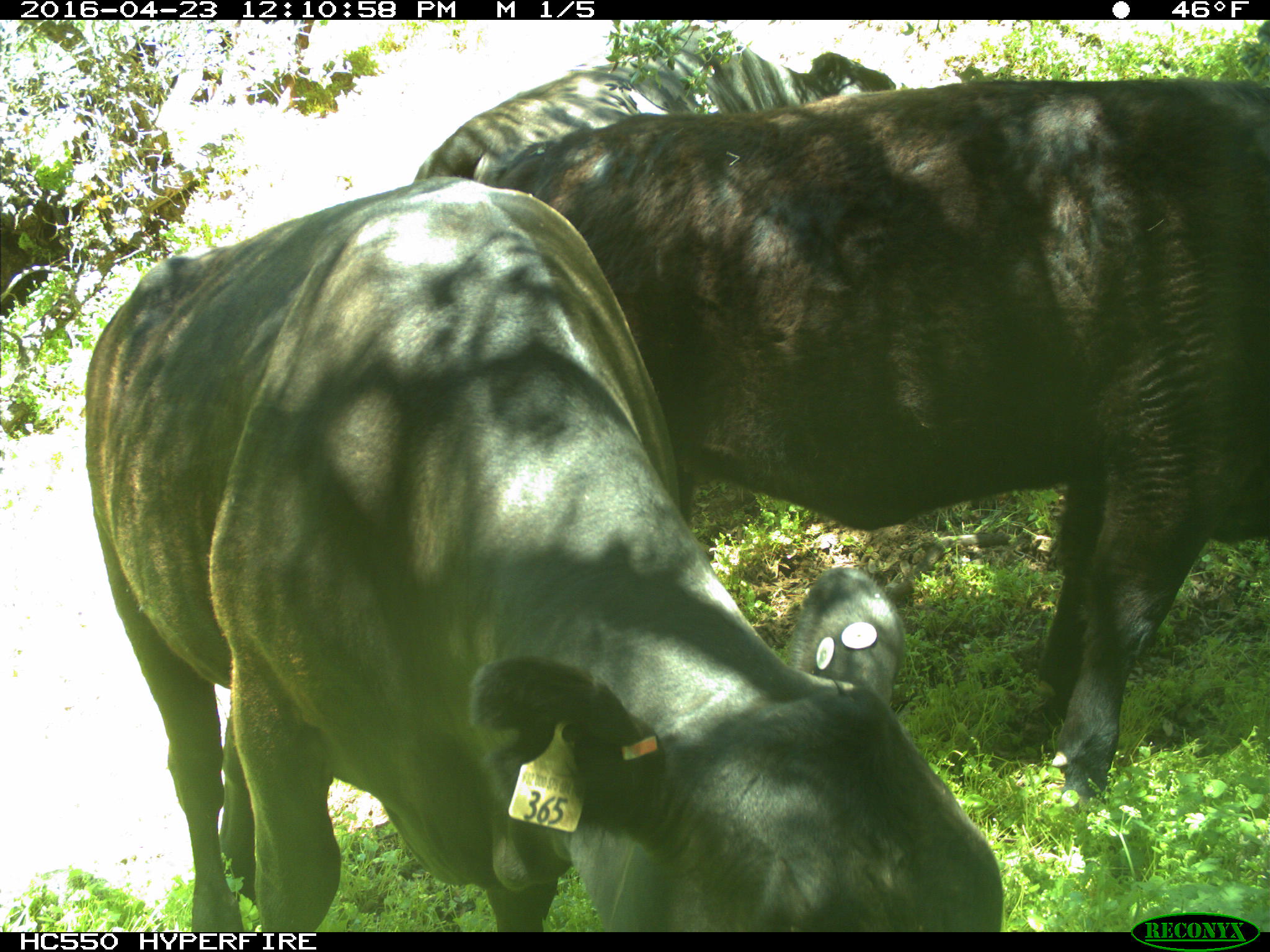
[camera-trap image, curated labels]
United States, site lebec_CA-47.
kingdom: Animalia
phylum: Chordata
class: Mammalia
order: Artiodactyla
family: Bovidae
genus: Bos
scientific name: Bos taurus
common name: domestic cow